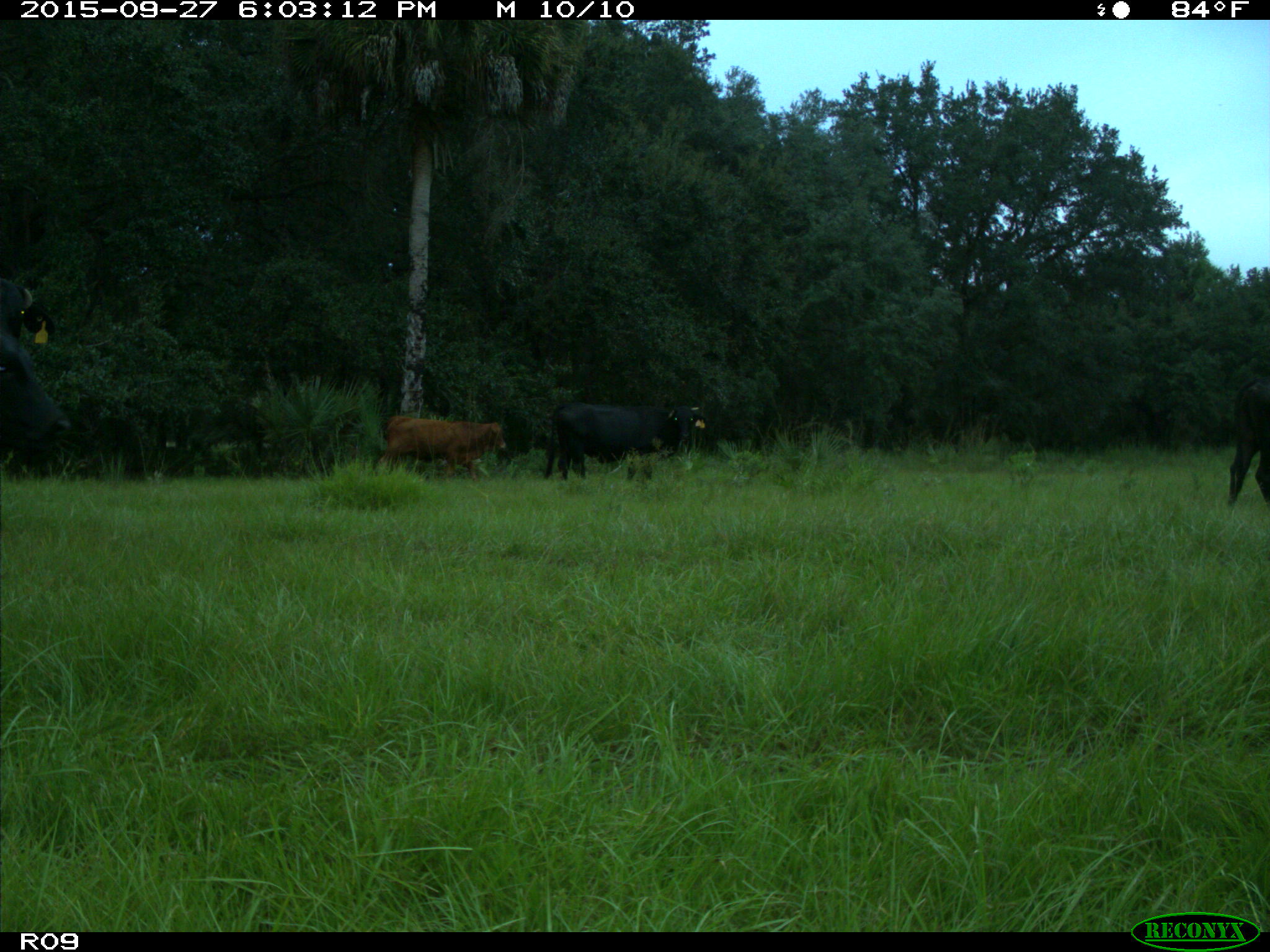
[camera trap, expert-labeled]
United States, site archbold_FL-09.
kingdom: Animalia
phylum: Chordata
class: Mammalia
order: Artiodactyla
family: Bovidae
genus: Bos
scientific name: Bos taurus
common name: domestic cow